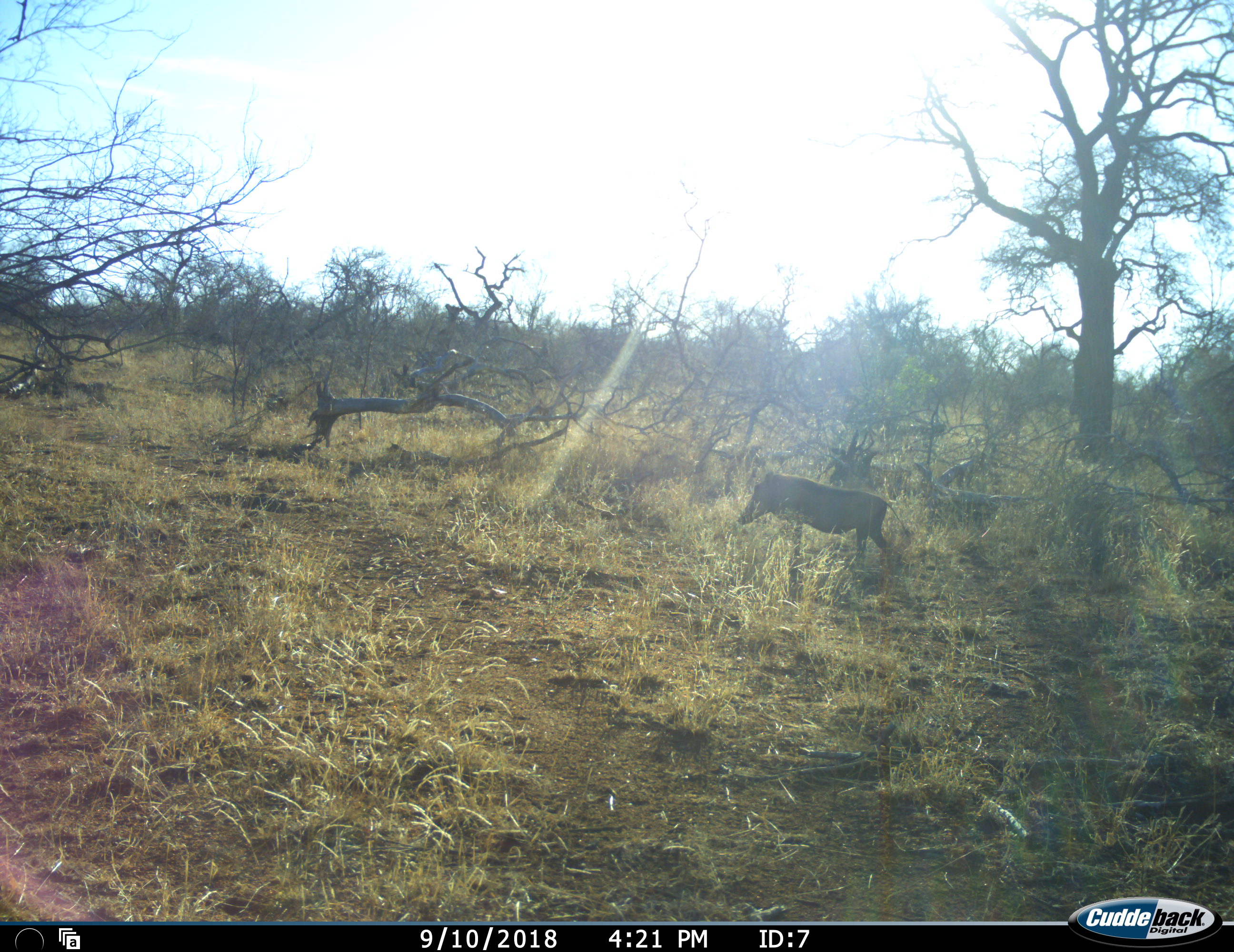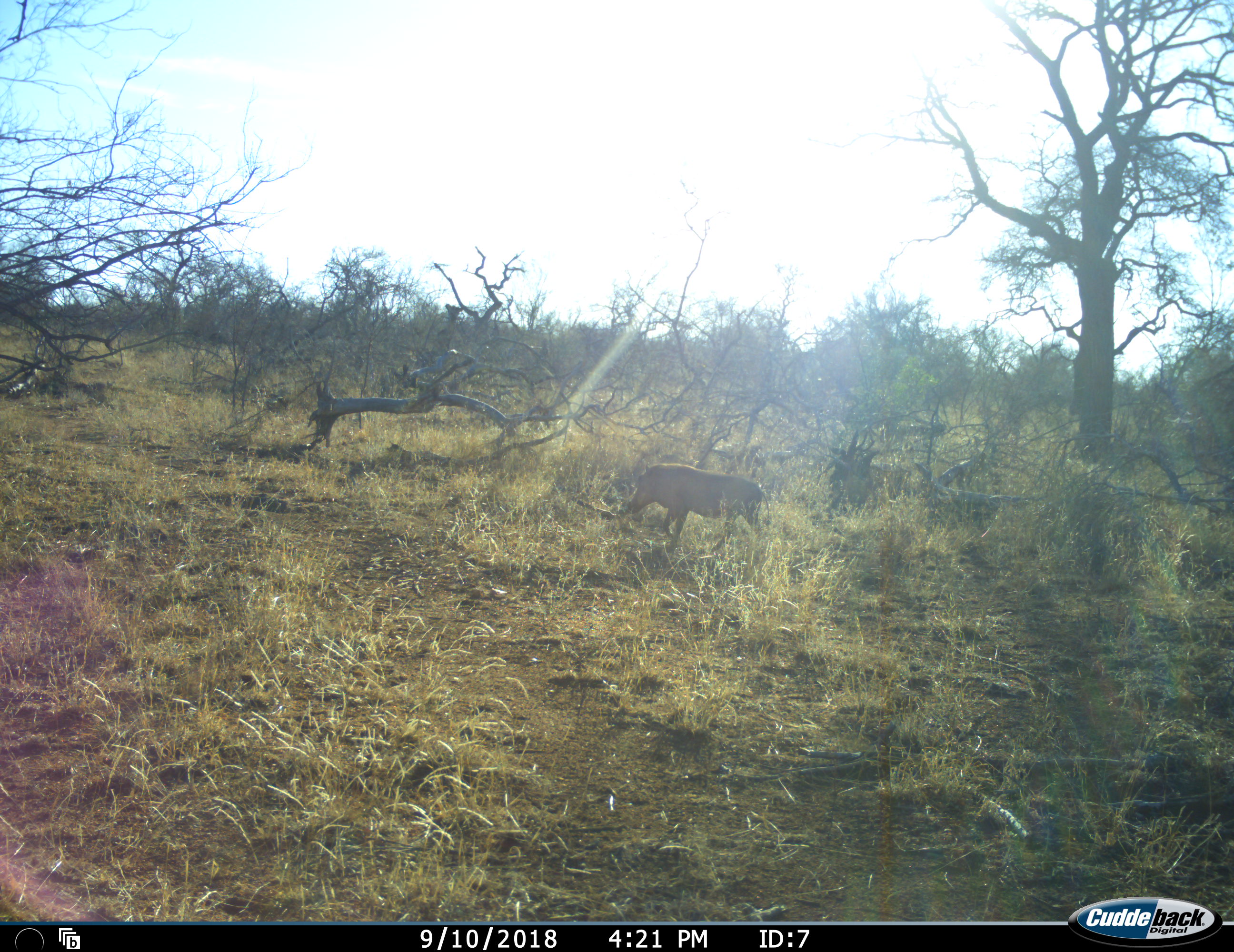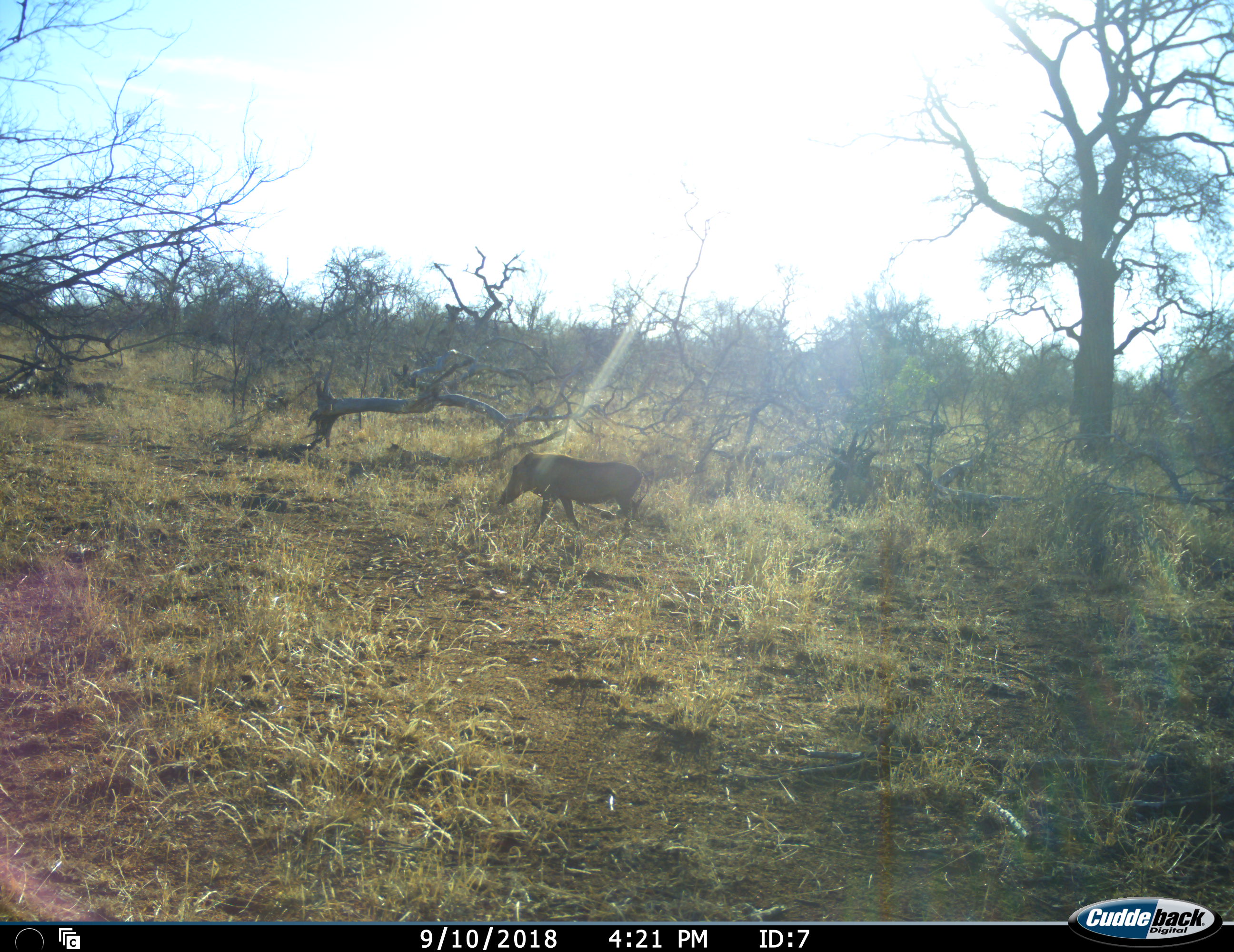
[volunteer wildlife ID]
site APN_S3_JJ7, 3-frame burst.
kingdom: Animalia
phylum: Chordata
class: Mammalia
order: Artiodactyla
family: Suidae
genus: Phacochoerus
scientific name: Phacochoerus africanus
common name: warthog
Warthog (Phacochoerus africanus), count 1. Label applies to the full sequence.